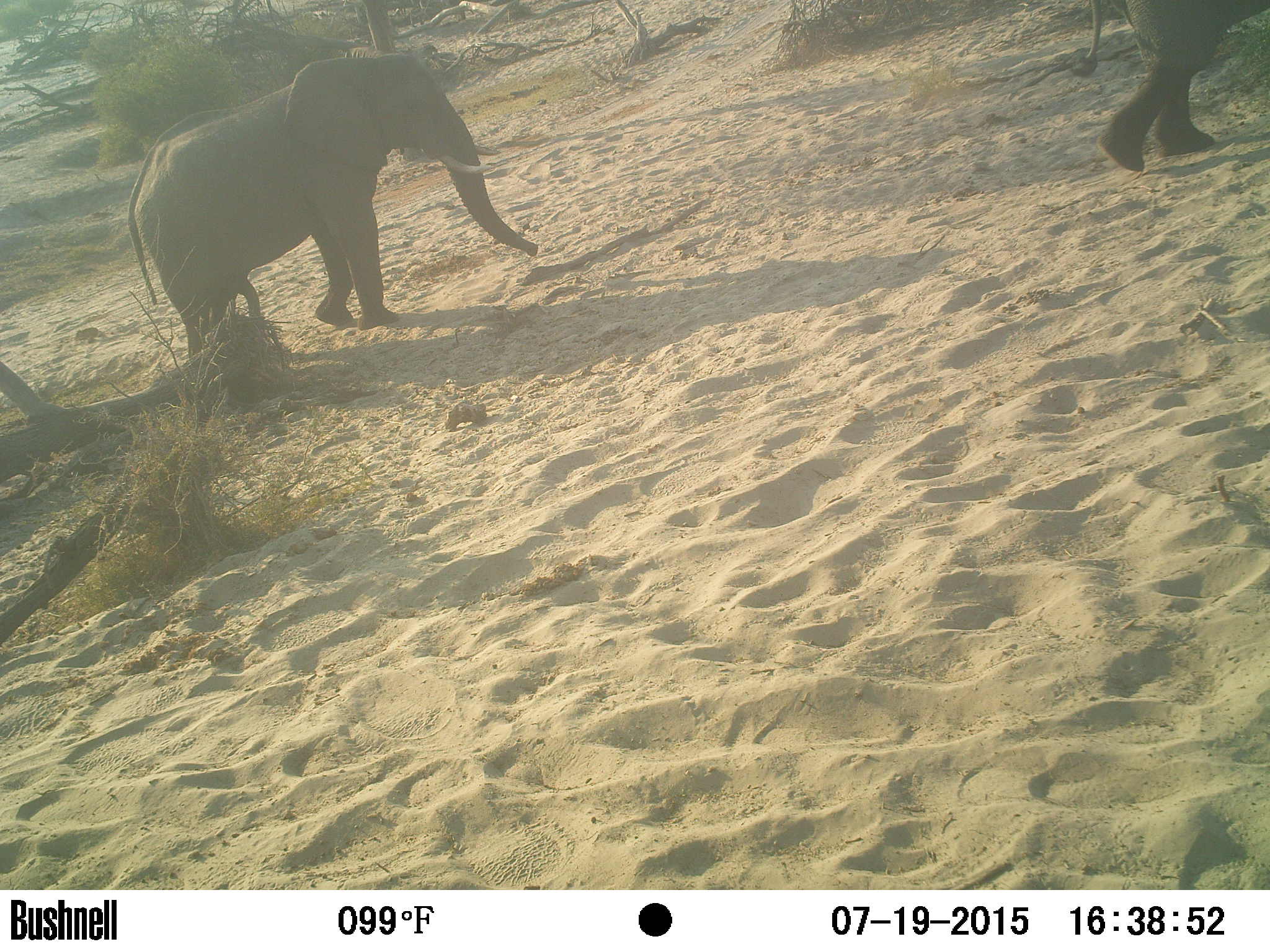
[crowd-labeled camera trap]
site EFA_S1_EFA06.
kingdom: Animalia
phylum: Chordata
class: Mammalia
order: Proboscidea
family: Elephantidae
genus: Loxodonta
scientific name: Loxodonta africana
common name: african bush elephant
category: elephant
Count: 2.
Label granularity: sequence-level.